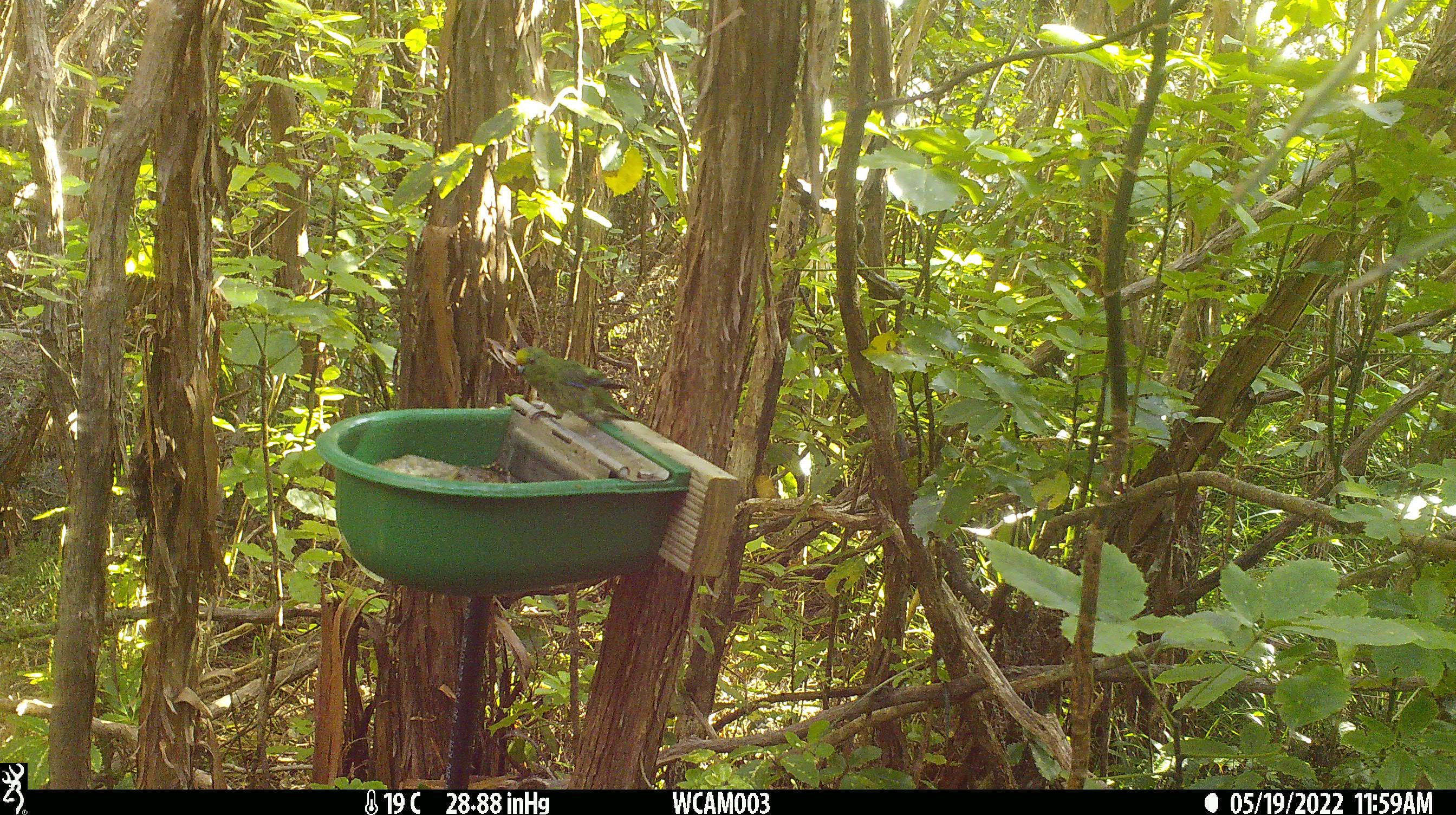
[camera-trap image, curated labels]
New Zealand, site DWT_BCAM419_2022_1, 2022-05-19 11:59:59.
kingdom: Animalia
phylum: Chordata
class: Aves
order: Psittaciformes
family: Psittaculidae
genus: Cyanoramphus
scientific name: Cyanoramphus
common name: parakeet